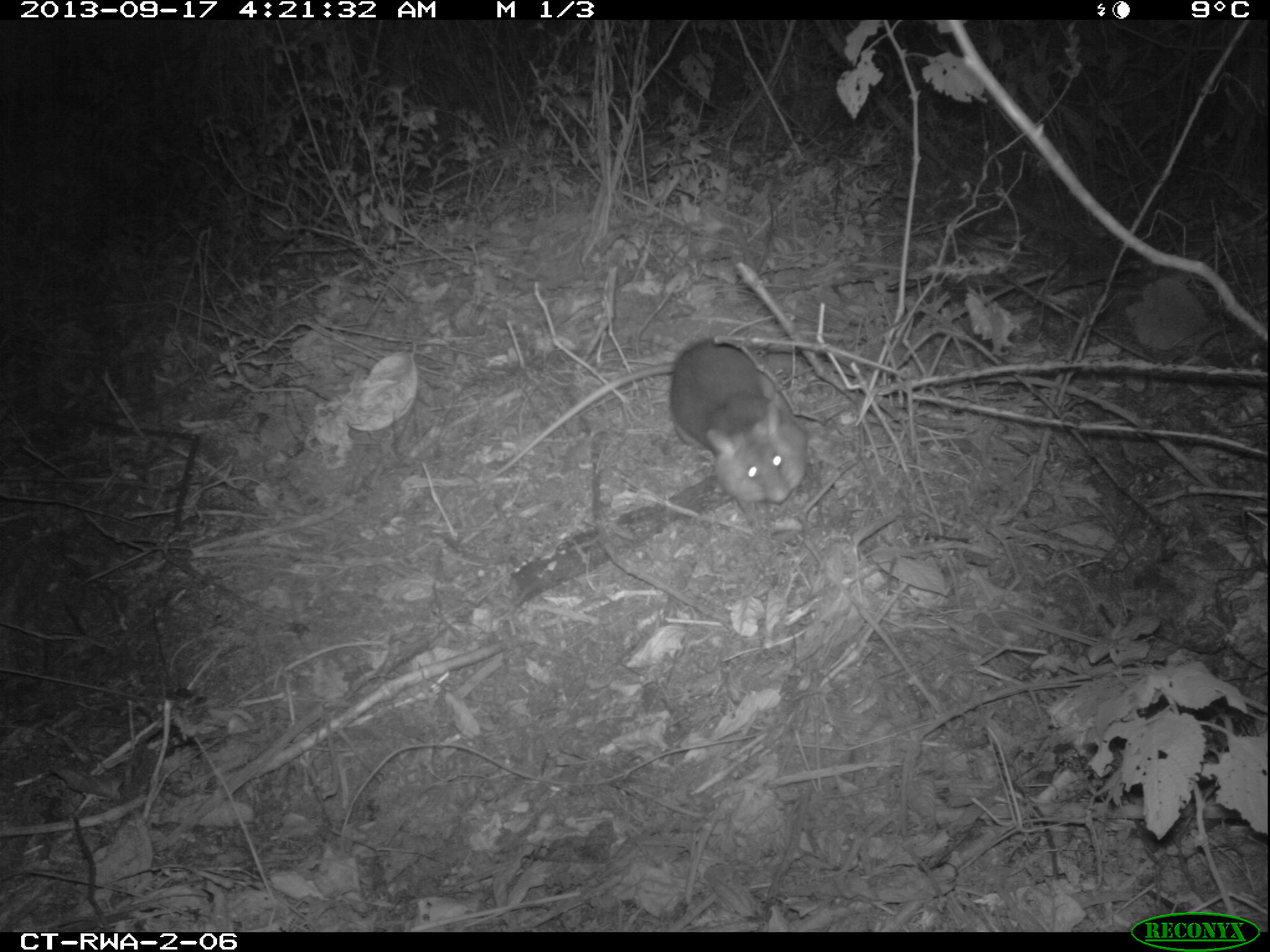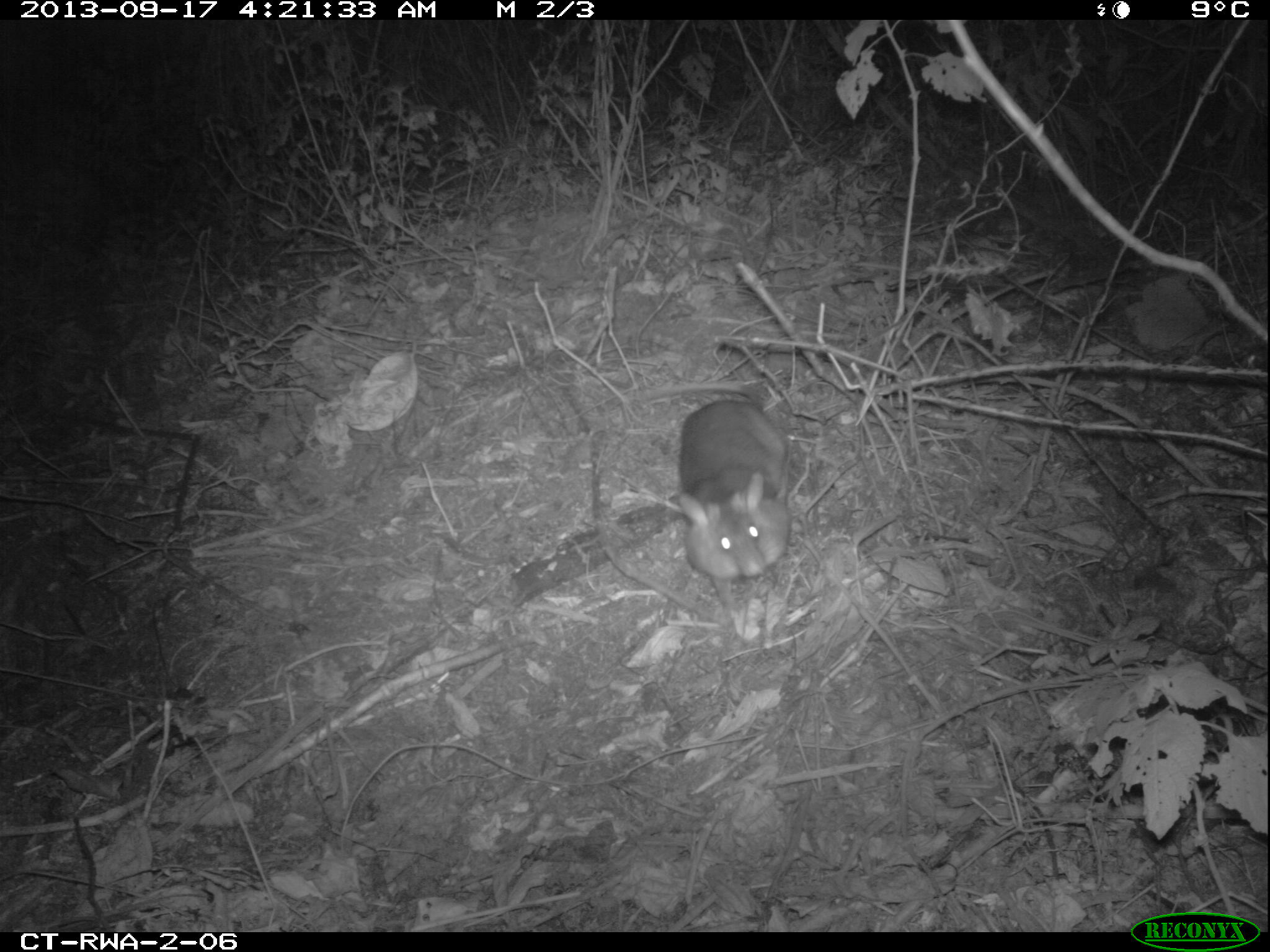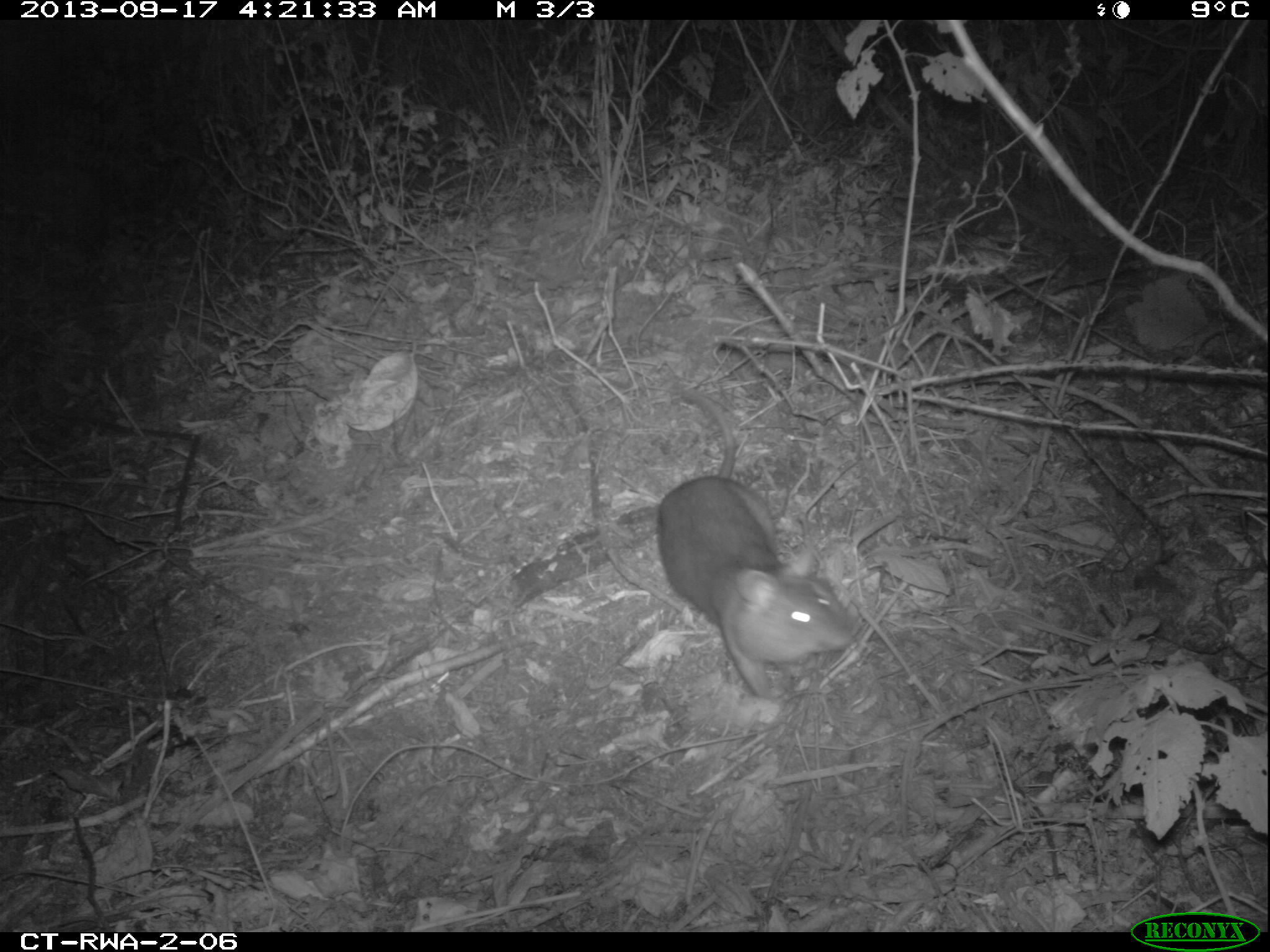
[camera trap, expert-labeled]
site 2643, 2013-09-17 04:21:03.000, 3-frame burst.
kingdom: Animalia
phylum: Chordata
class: Mammalia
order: Rodentia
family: Nesomyidae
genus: Cricetomys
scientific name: Cricetomys gambianus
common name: african giant pouched rat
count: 1